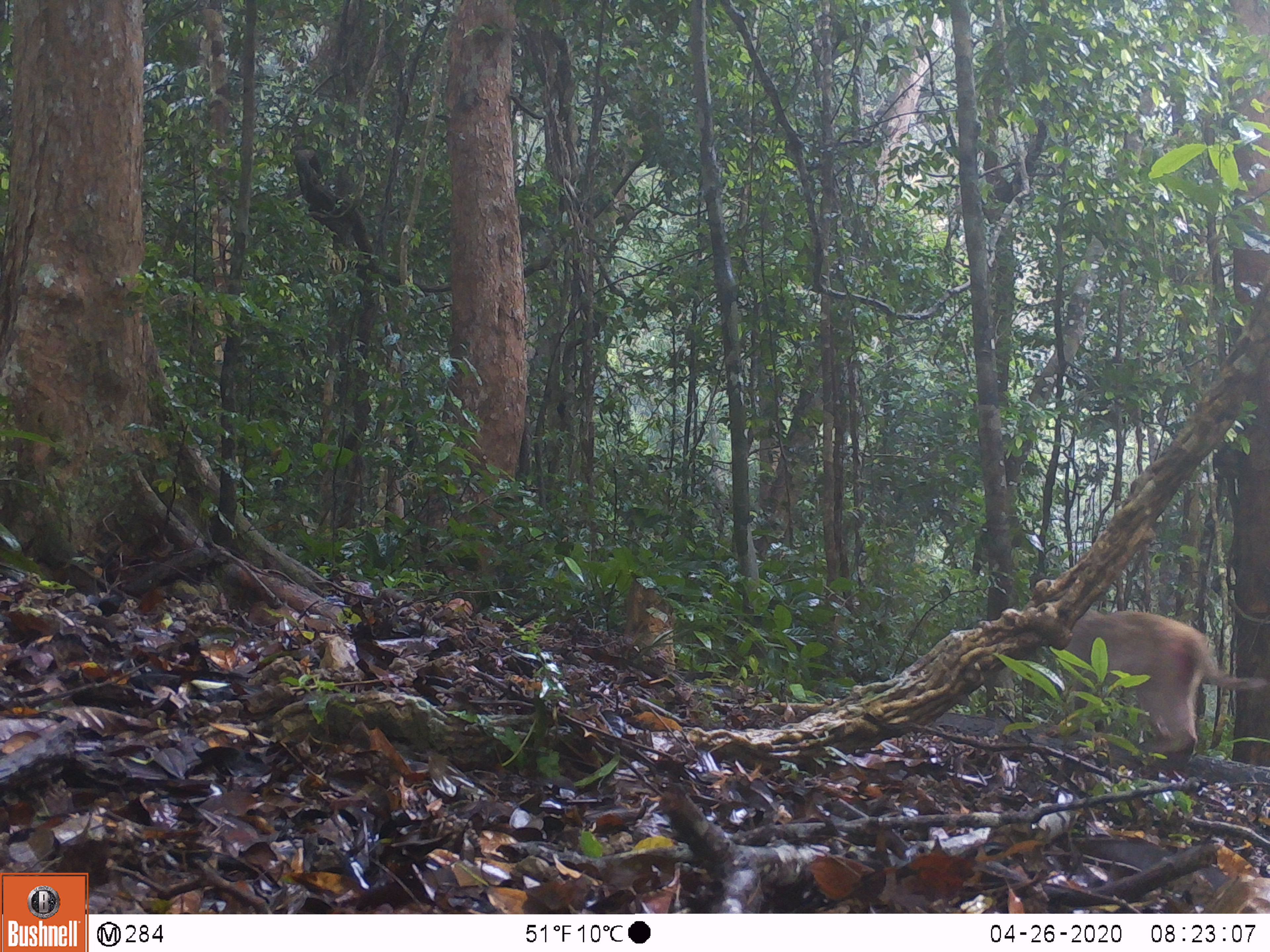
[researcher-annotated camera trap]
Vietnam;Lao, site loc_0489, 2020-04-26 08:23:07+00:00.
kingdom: Animalia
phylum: Chordata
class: Mammalia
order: Primates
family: Cercopithecidae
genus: Macaca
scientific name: Macaca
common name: macaques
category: assam or rhesus macaque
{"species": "assam or rhesus macaque (macaques) (Macaca)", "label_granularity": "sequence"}